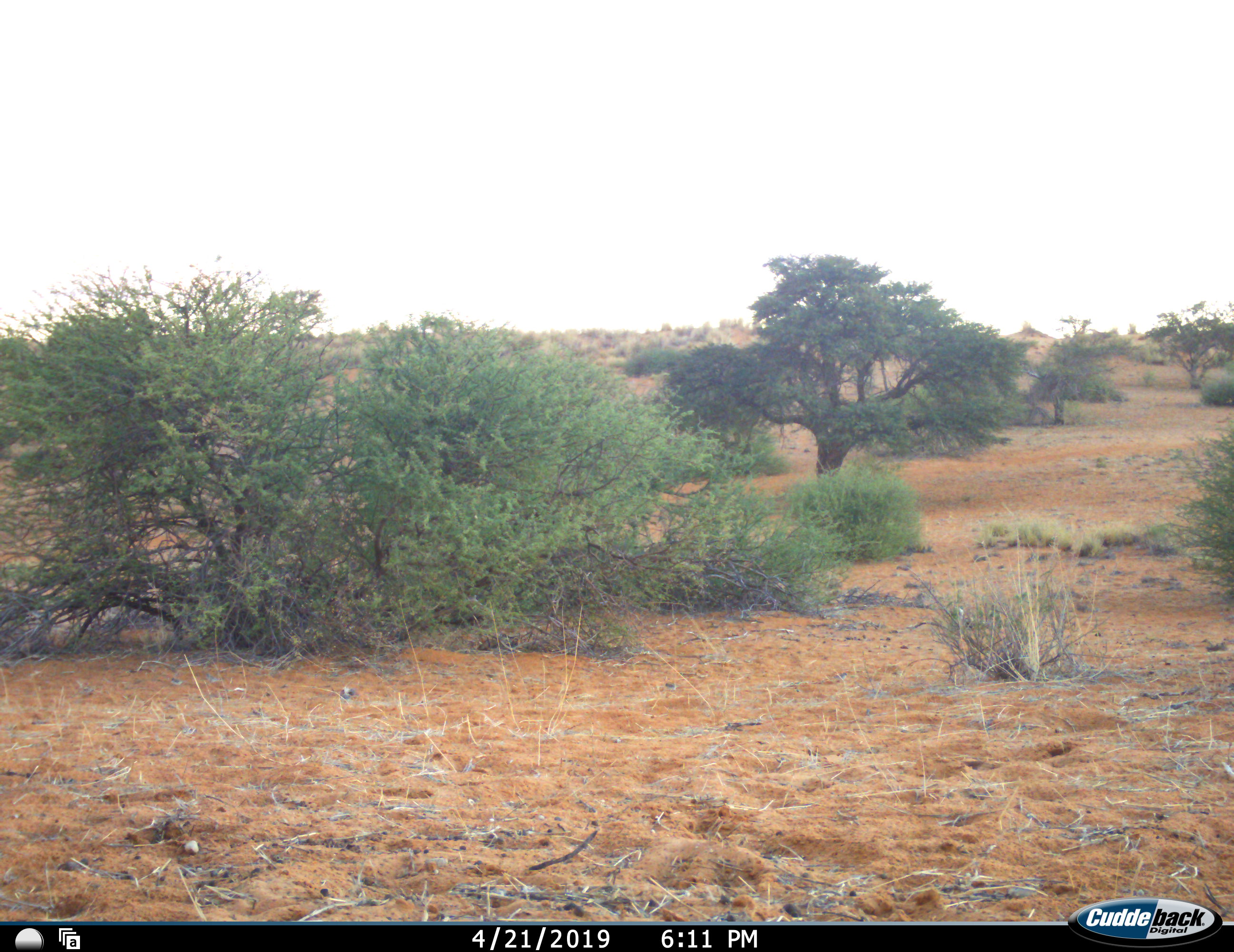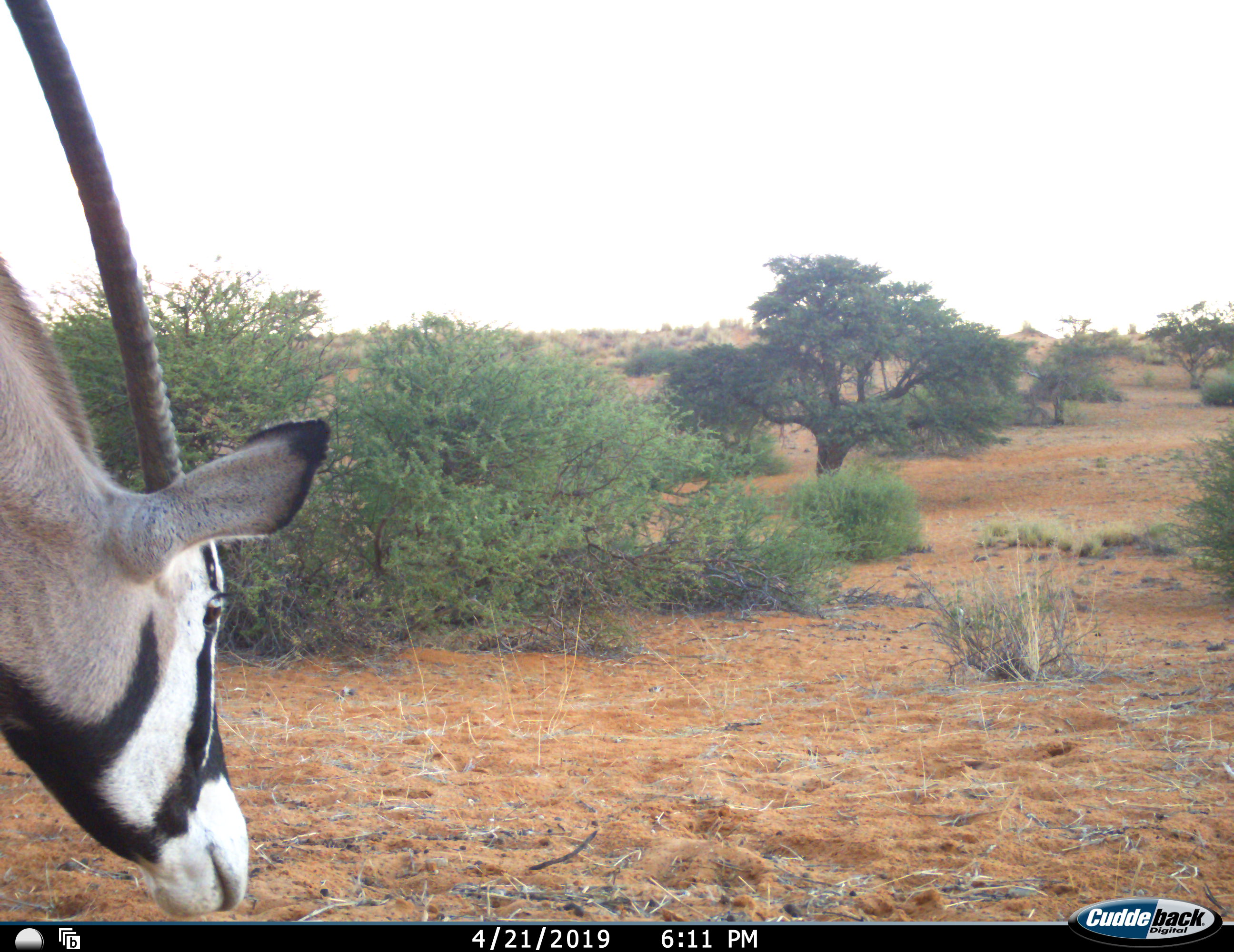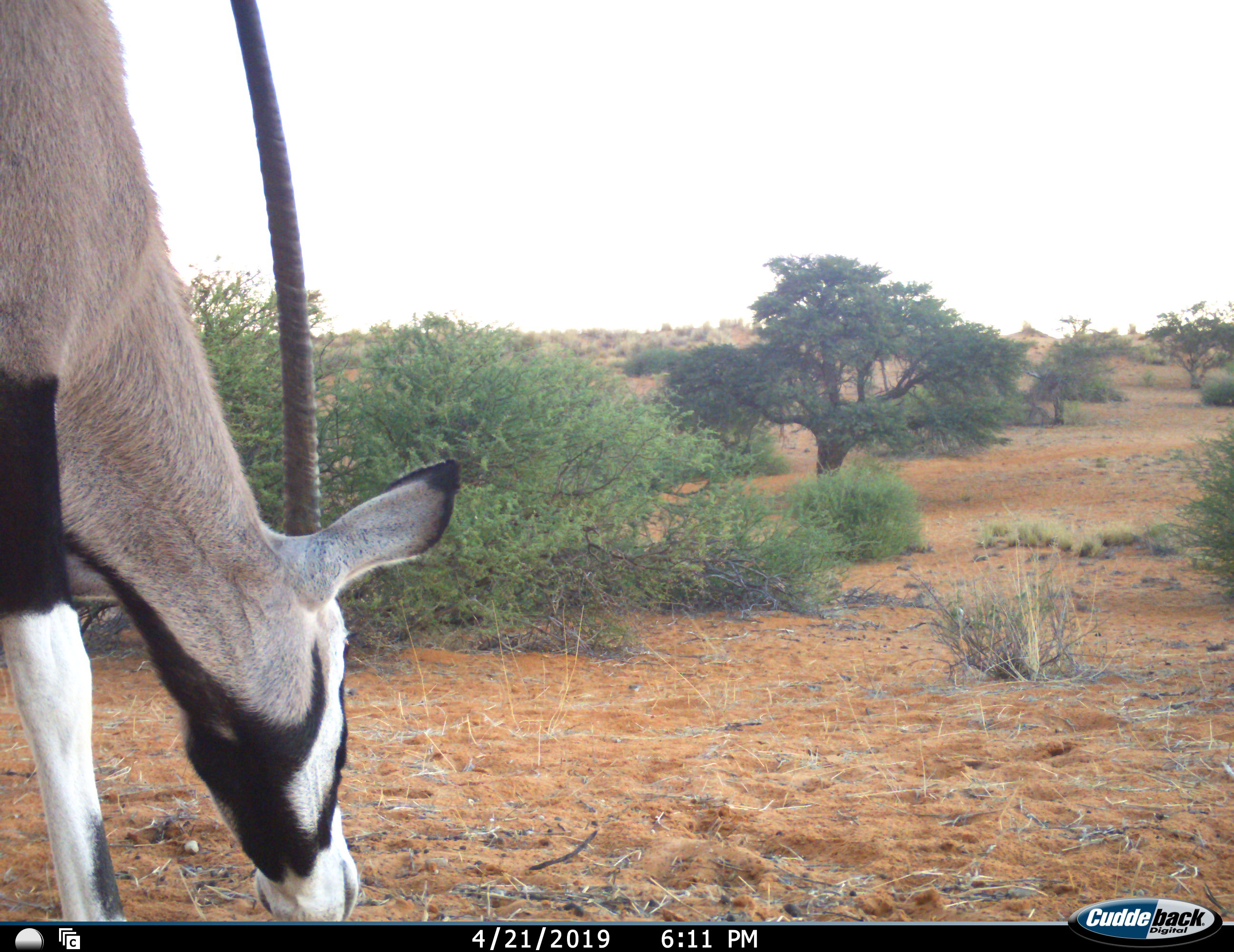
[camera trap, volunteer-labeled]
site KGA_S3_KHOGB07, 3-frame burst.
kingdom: Animalia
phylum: Chordata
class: Mammalia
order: Artiodactyla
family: Bovidae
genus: Oryx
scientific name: Oryx gazella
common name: gemsbok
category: oryx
Oryx (gemsbok) (Oryx gazella), count 1. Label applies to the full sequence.